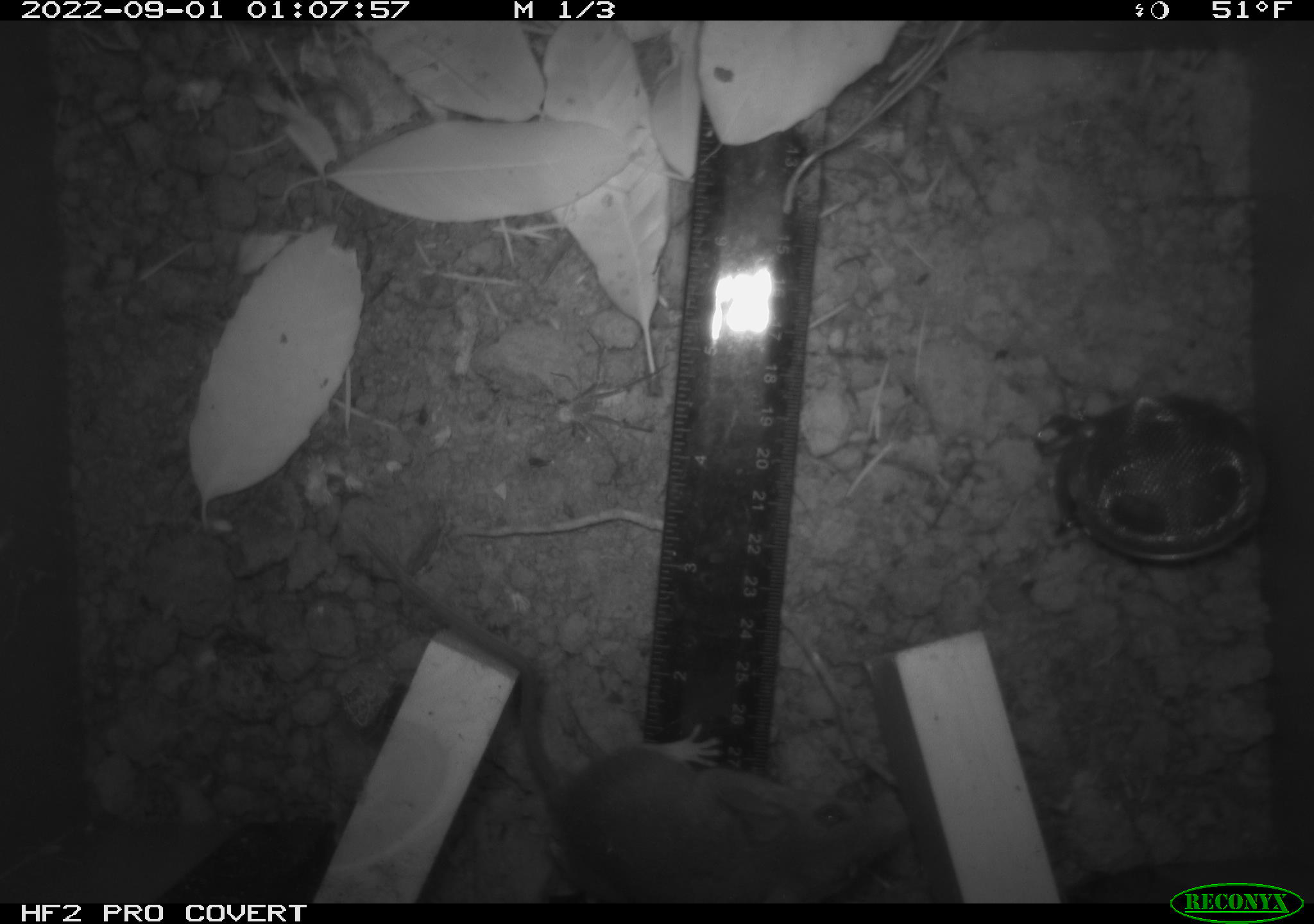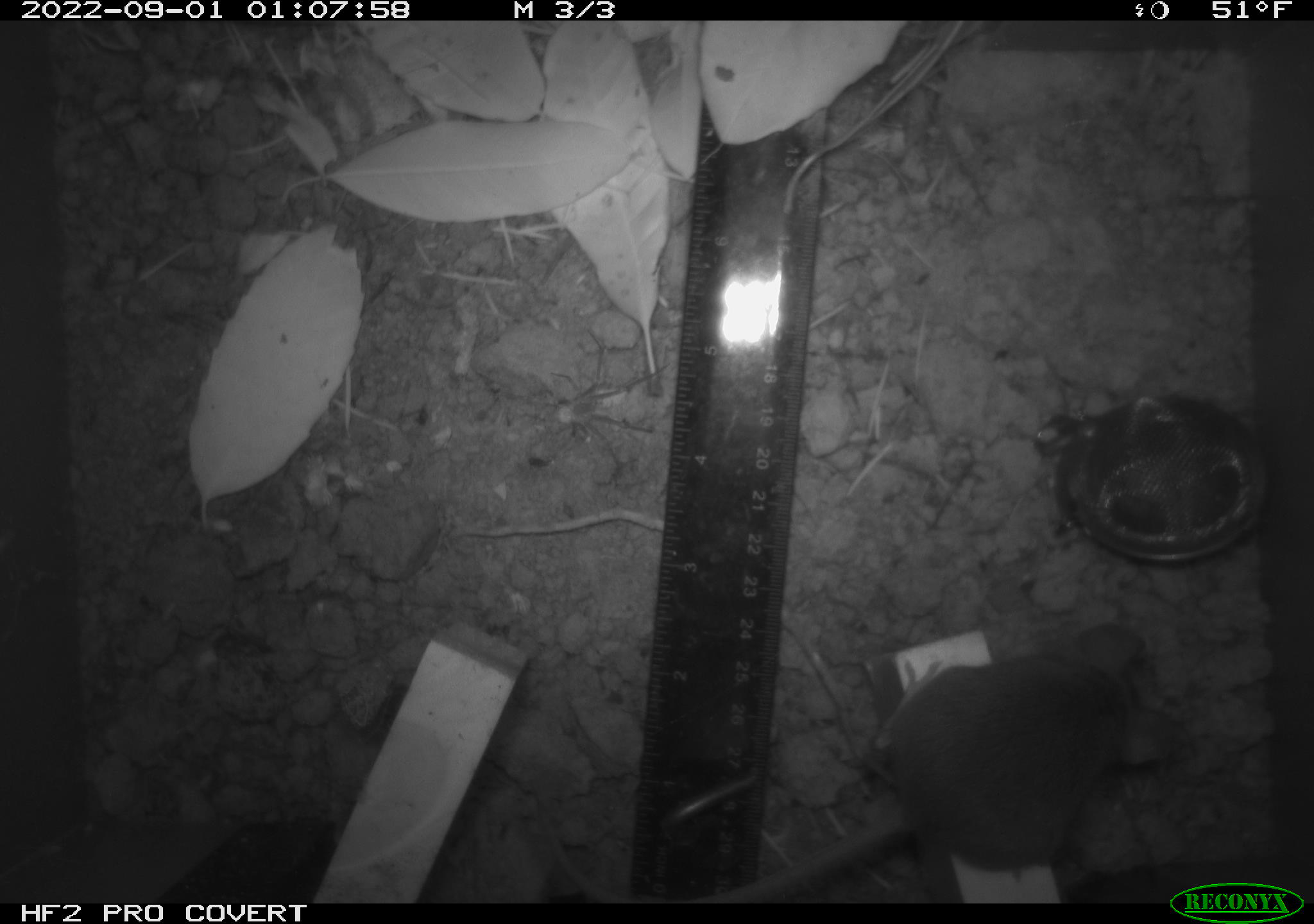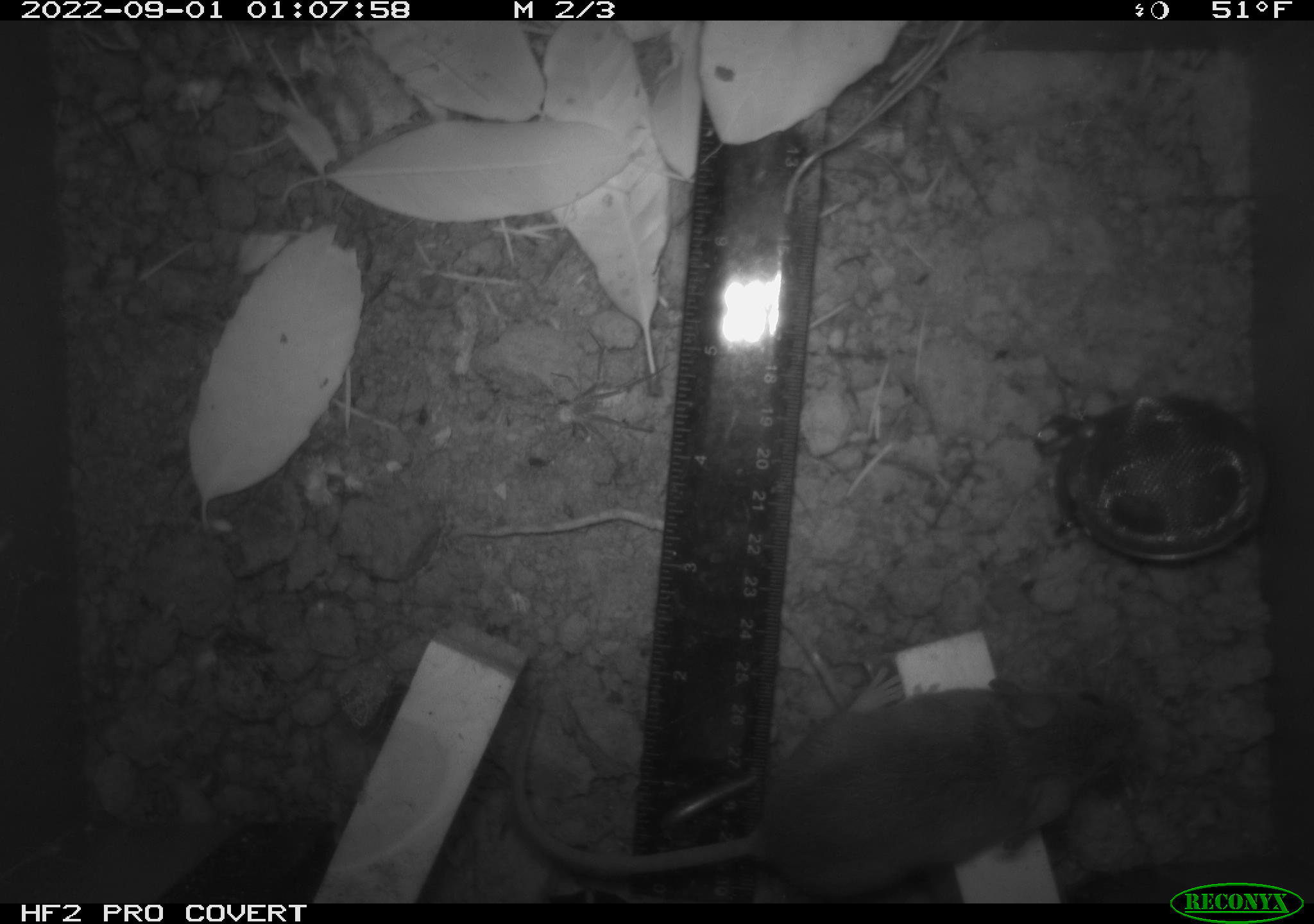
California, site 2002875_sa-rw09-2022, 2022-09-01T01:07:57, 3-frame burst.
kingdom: Animalia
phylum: Chordata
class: Mammalia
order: Rodentia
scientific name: Rodentia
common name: rodent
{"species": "rodent (Rodentia)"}